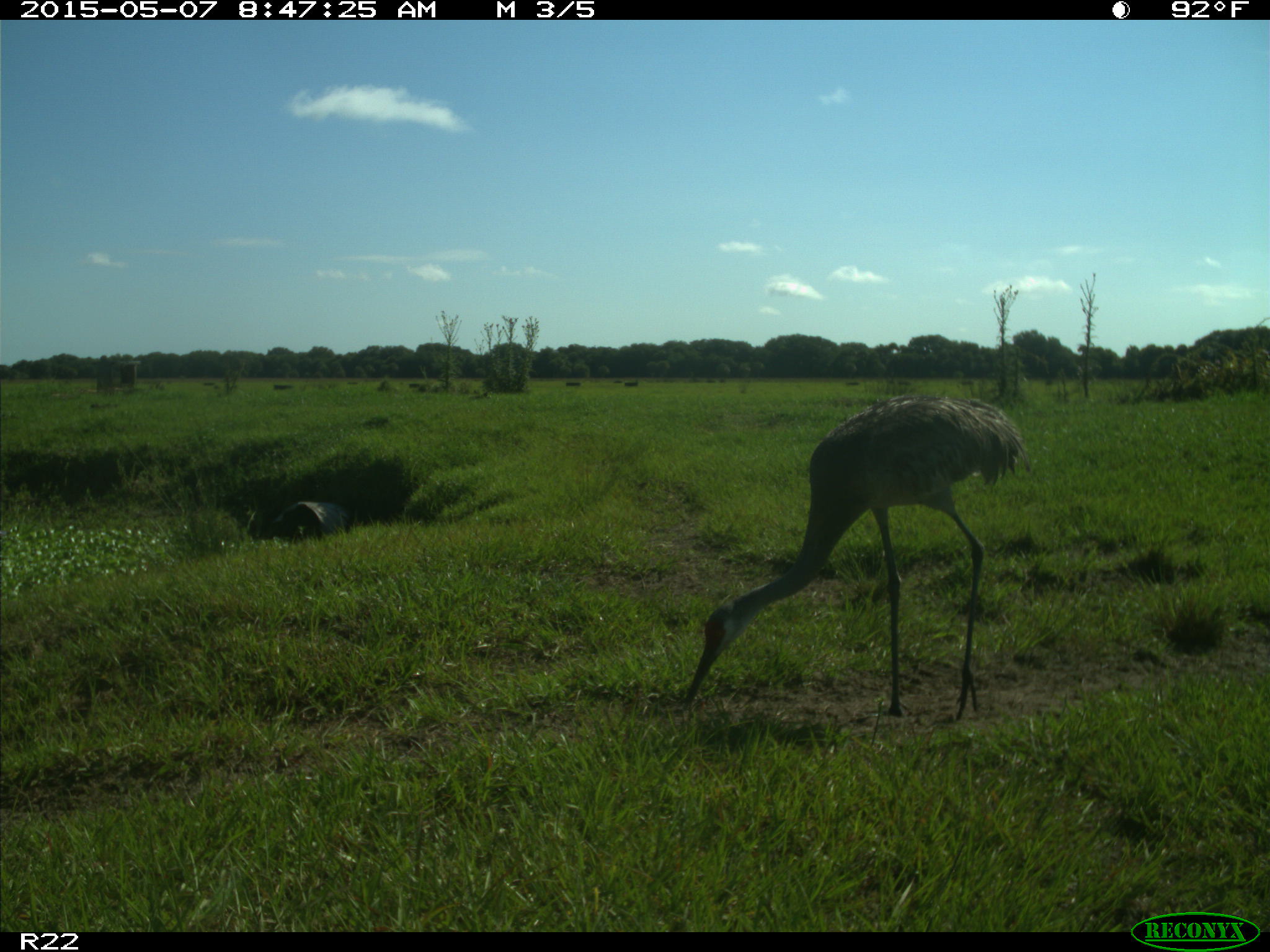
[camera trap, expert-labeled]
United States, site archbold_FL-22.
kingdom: Animalia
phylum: Chordata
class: Aves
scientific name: Aves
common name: birds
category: unidentified bird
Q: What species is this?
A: Unidentified bird (birds) (Aves).